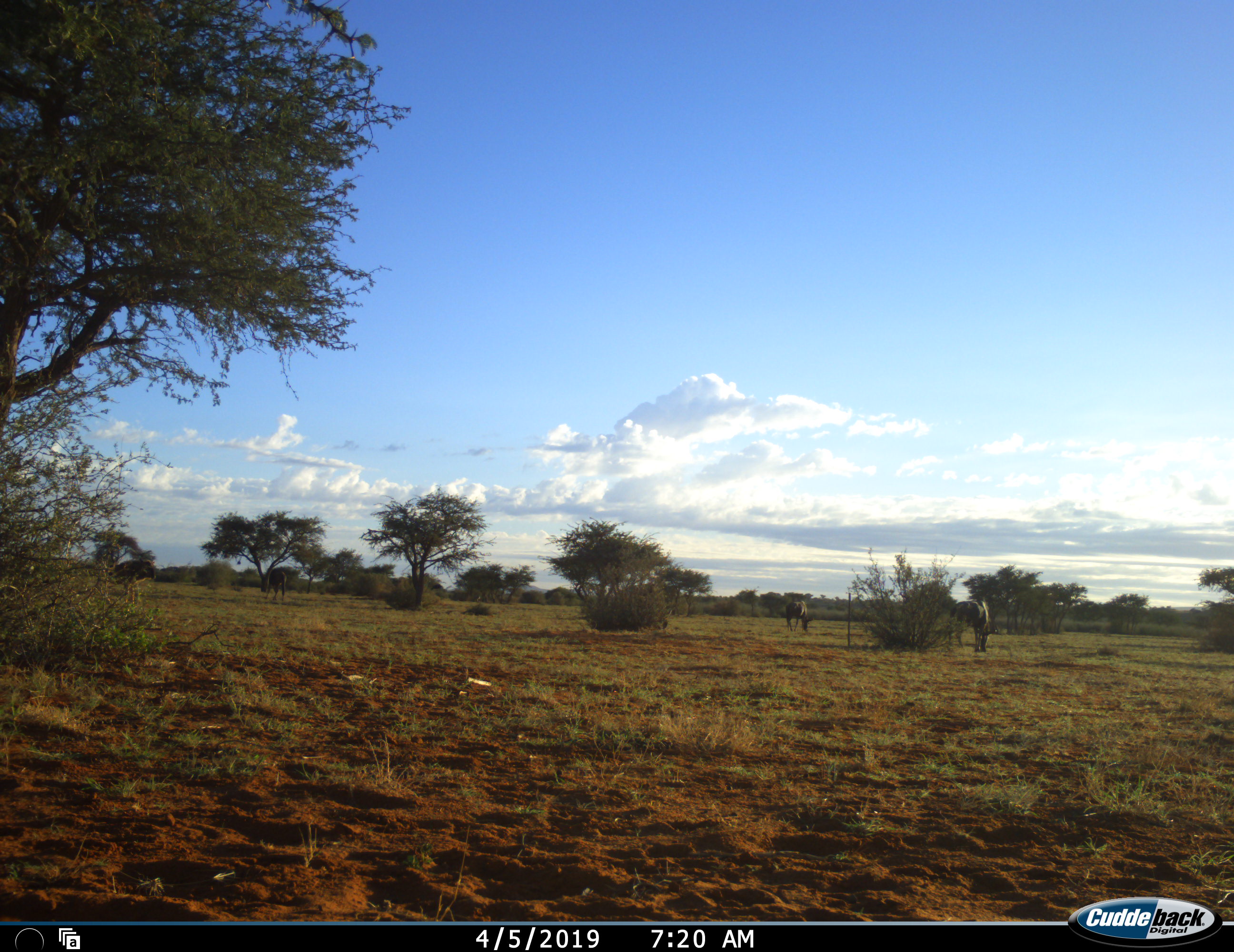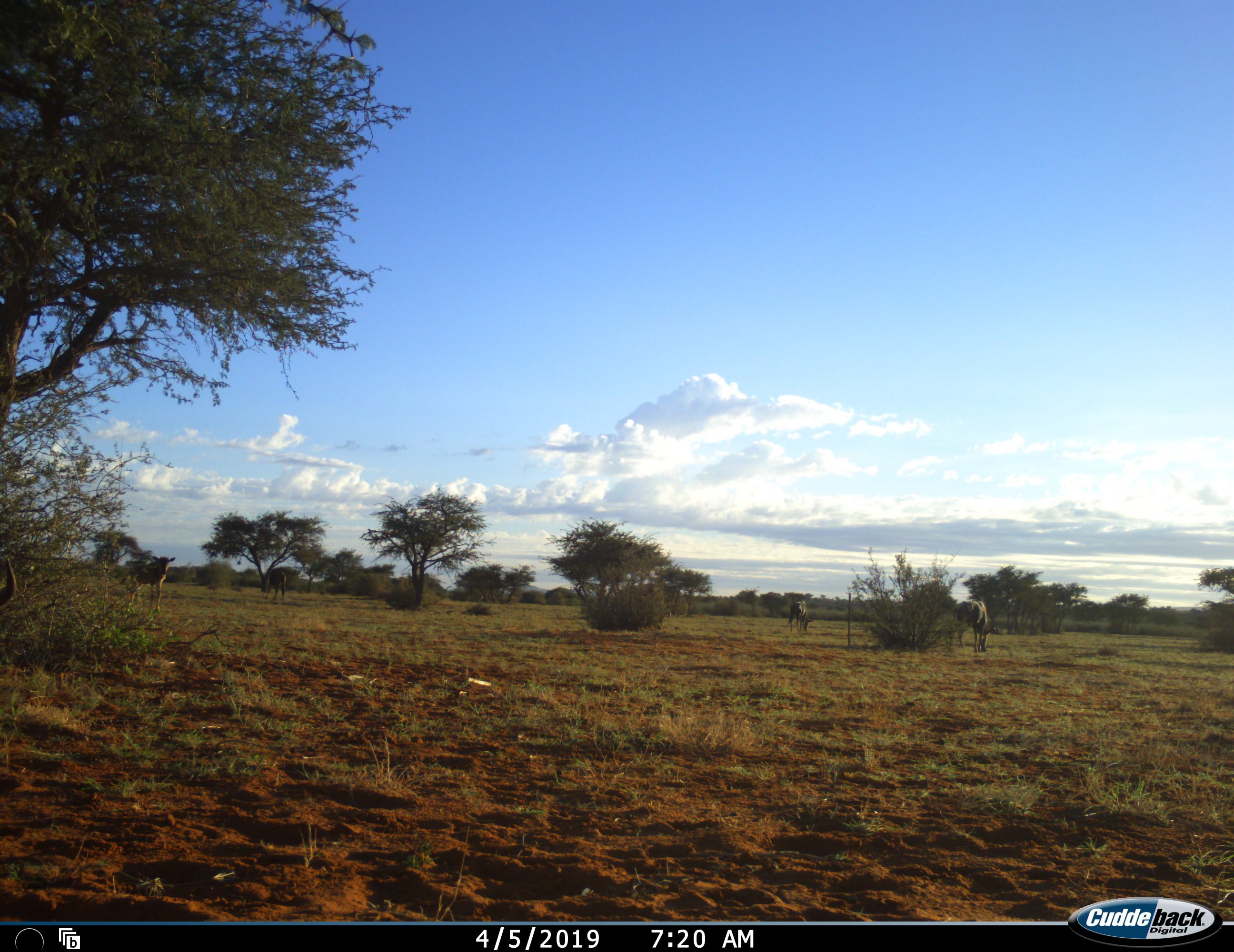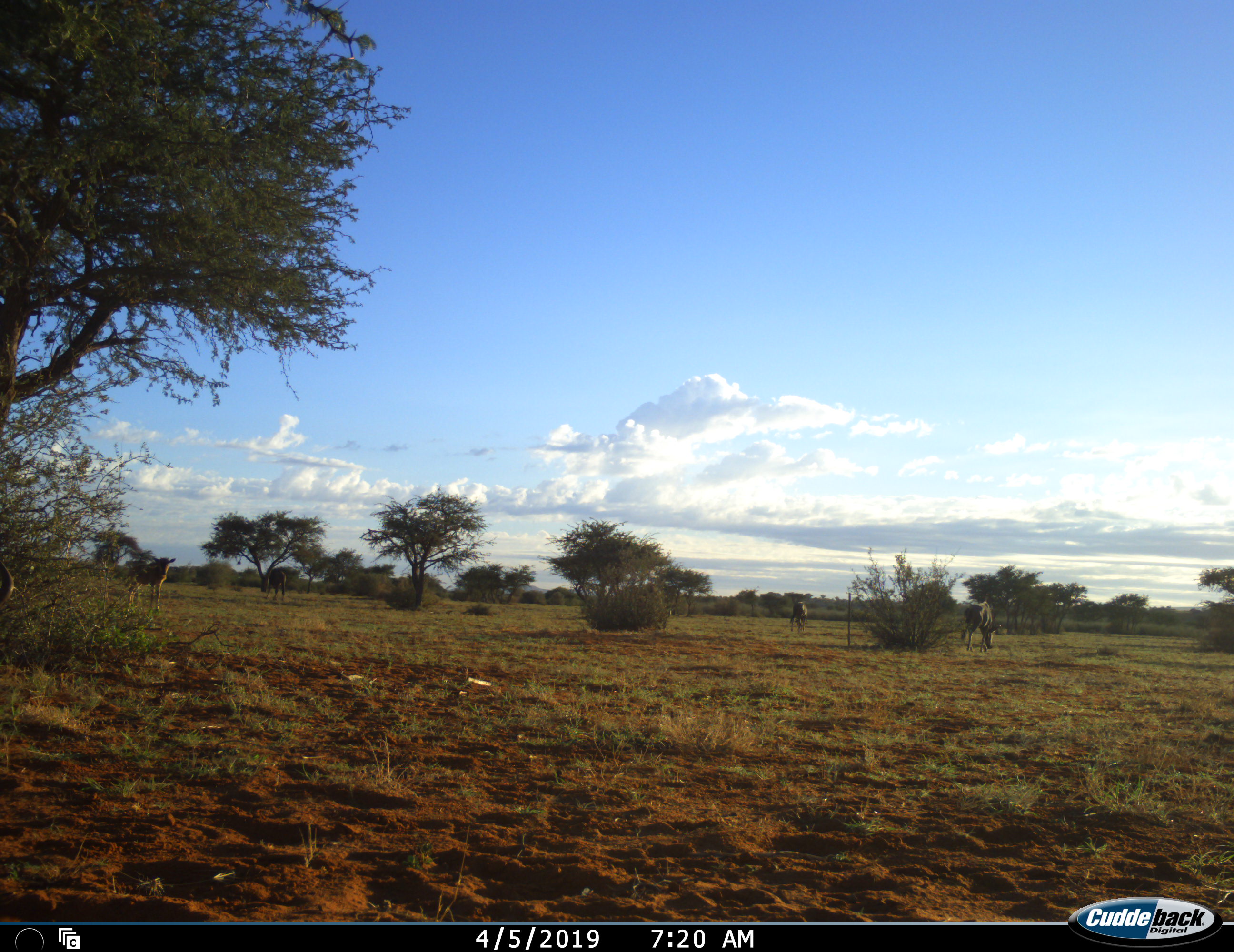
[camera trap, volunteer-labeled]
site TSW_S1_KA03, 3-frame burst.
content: unidentified animal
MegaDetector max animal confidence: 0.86